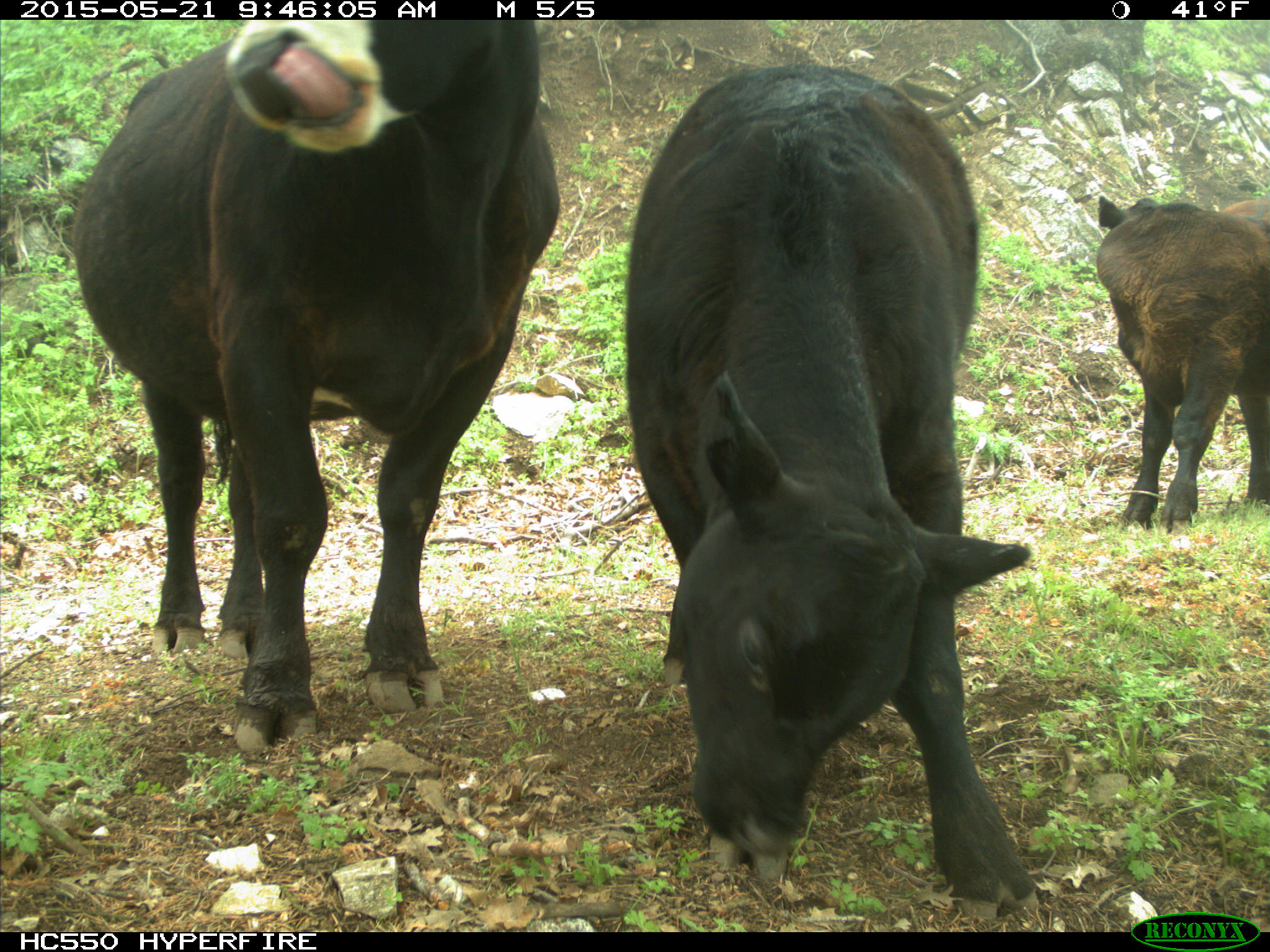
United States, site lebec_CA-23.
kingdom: Animalia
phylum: Chordata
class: Mammalia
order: Artiodactyla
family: Bovidae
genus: Bos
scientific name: Bos taurus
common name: domestic cow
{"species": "Bos taurus (domestic cow)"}